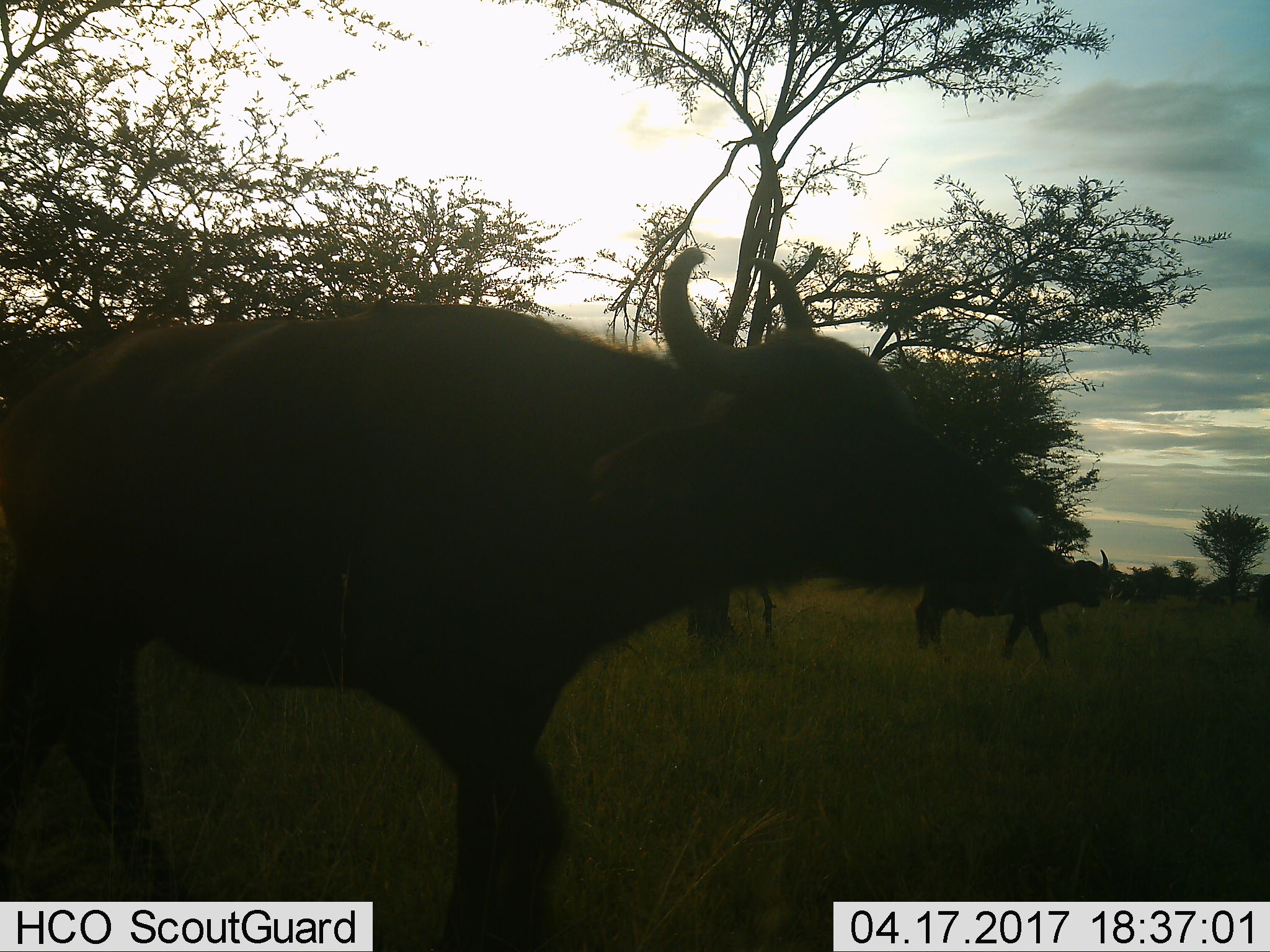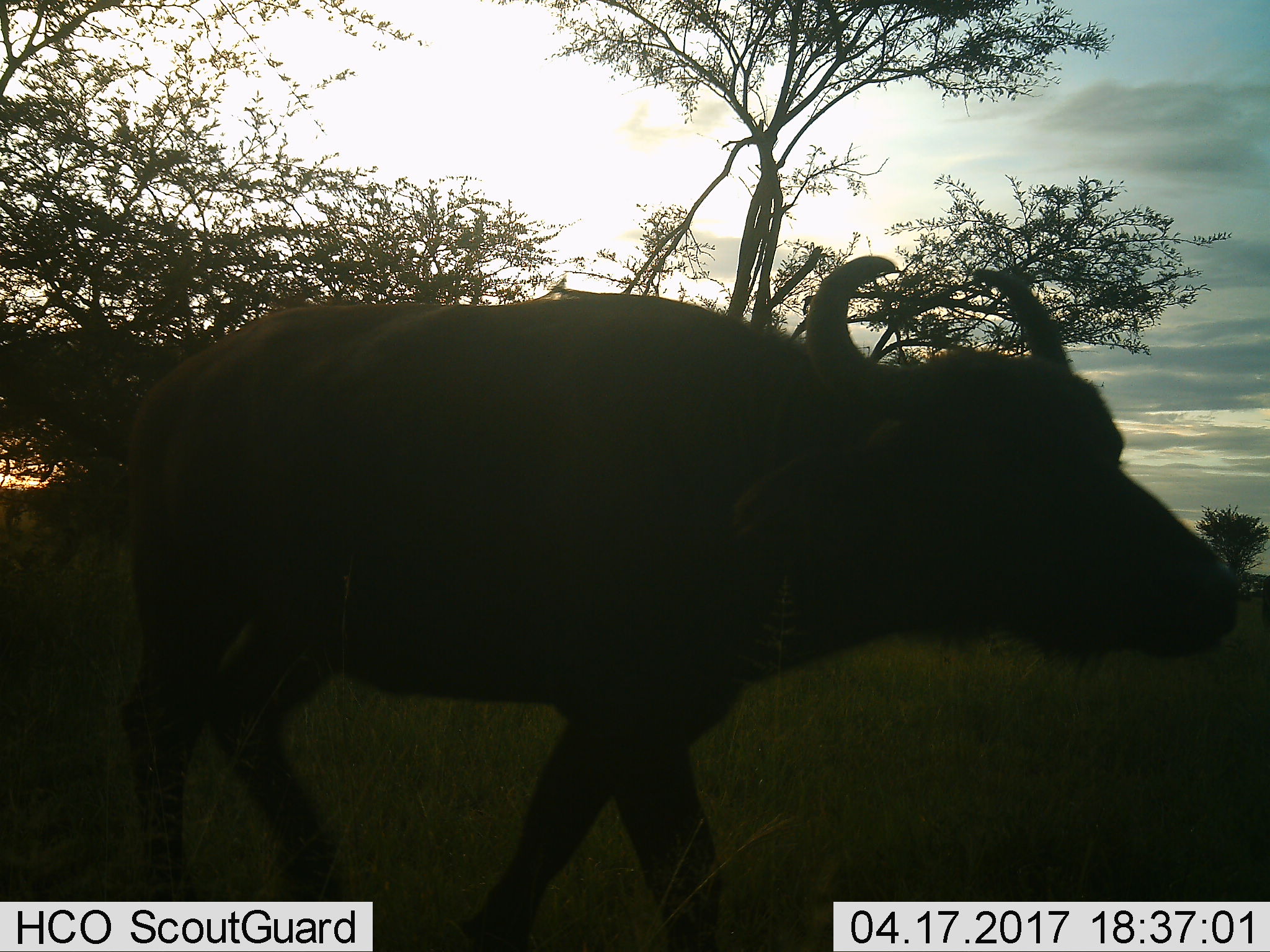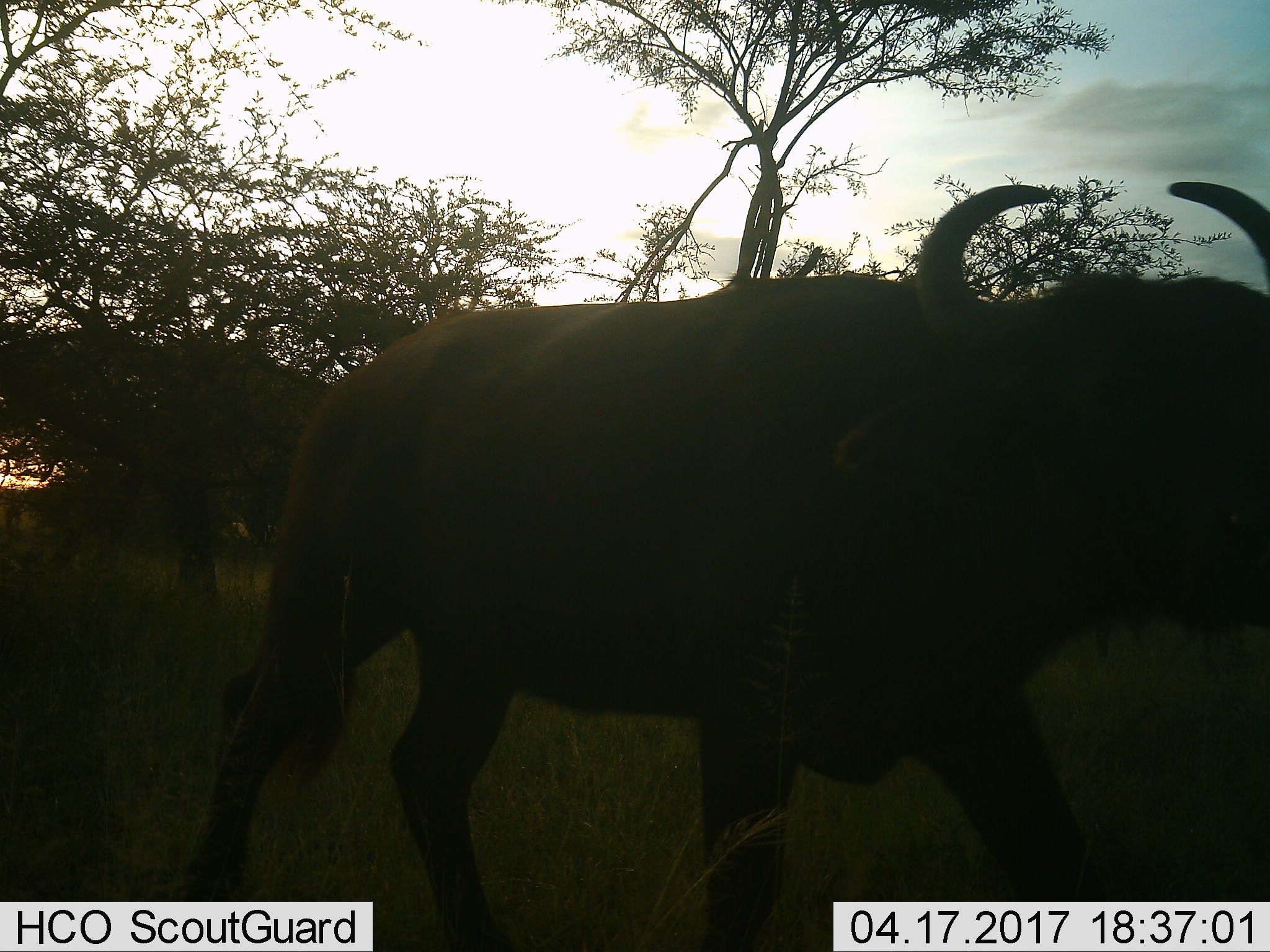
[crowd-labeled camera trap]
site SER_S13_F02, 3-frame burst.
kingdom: Animalia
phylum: Chordata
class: Mammalia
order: Artiodactyla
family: Bovidae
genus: Syncerus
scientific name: Syncerus caffer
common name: african buffalo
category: buffalo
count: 2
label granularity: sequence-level